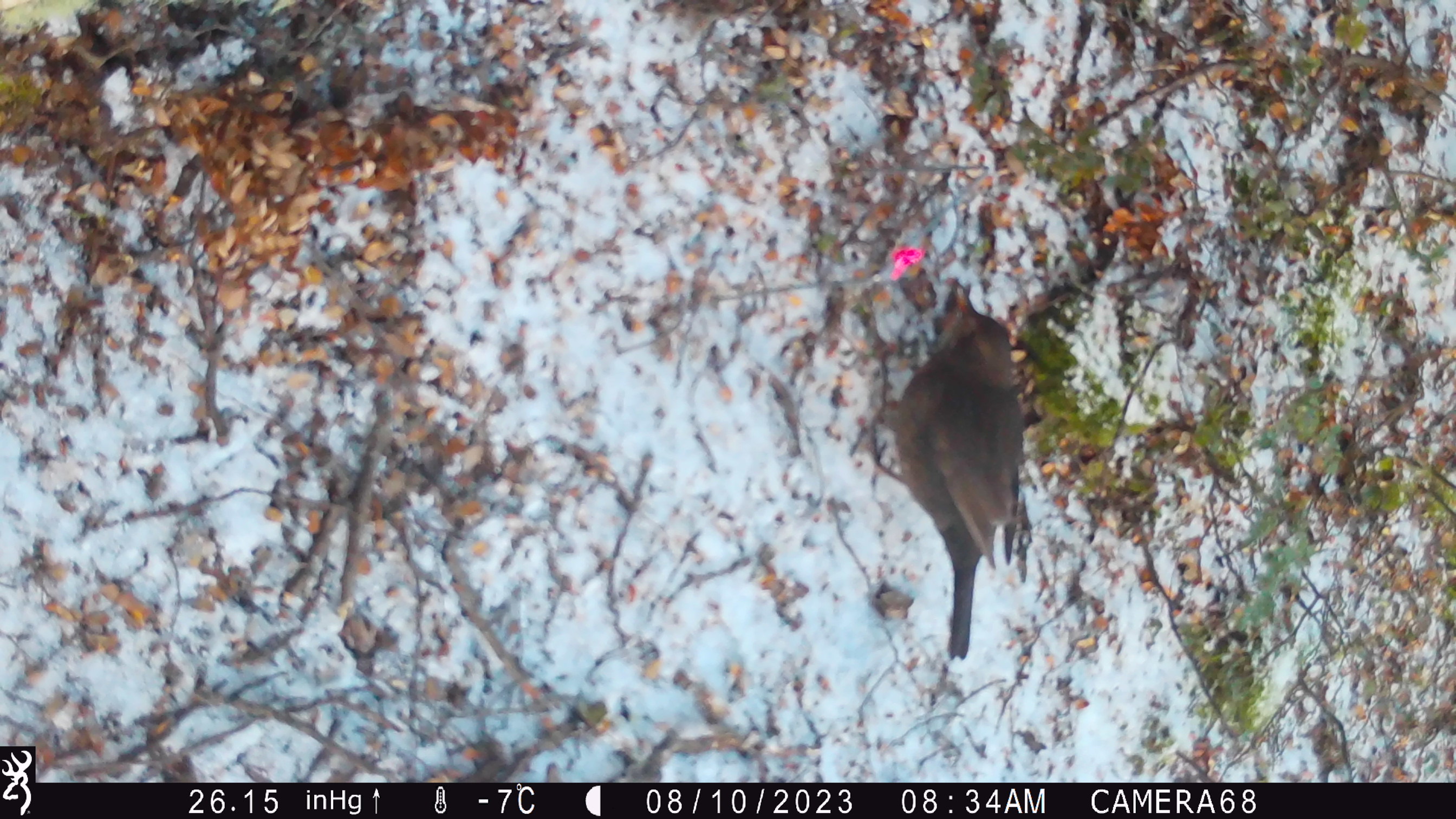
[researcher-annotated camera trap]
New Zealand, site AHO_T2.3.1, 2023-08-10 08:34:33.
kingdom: Animalia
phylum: Chordata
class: Aves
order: Passeriformes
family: Turdidae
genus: Turdus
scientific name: Turdus merula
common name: eurasian blackbird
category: blackbird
Blackbird (eurasian blackbird) (Turdus merula).